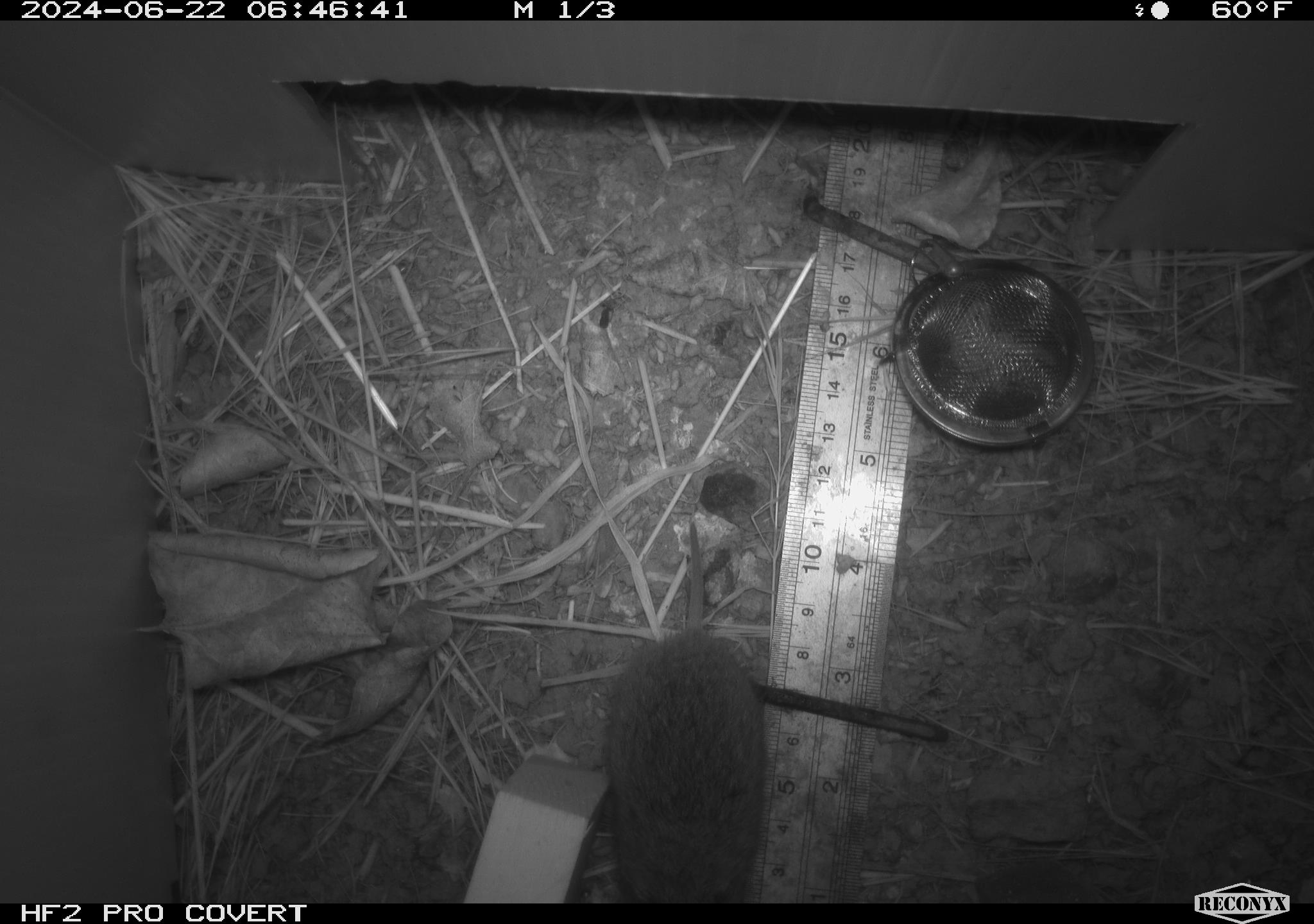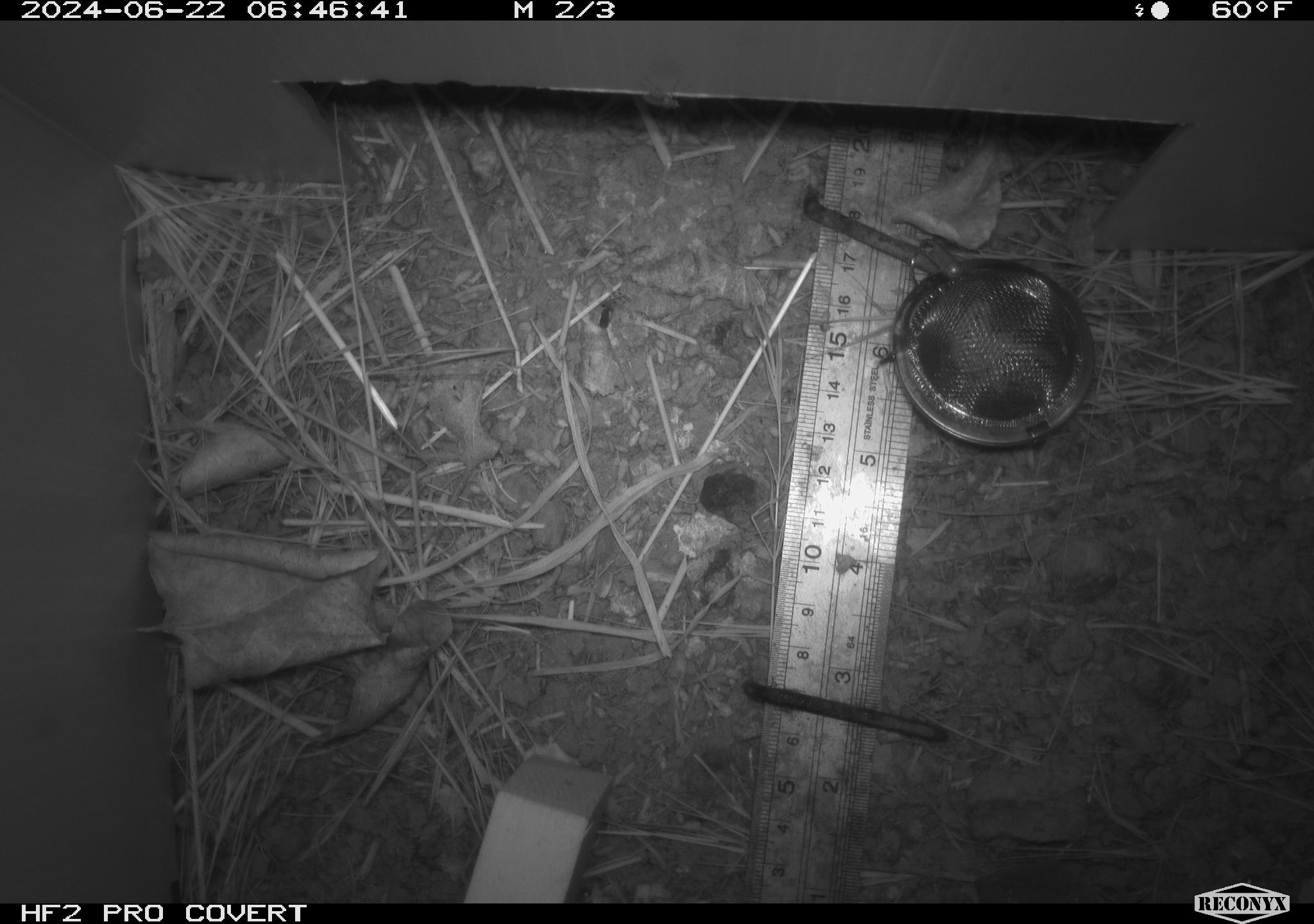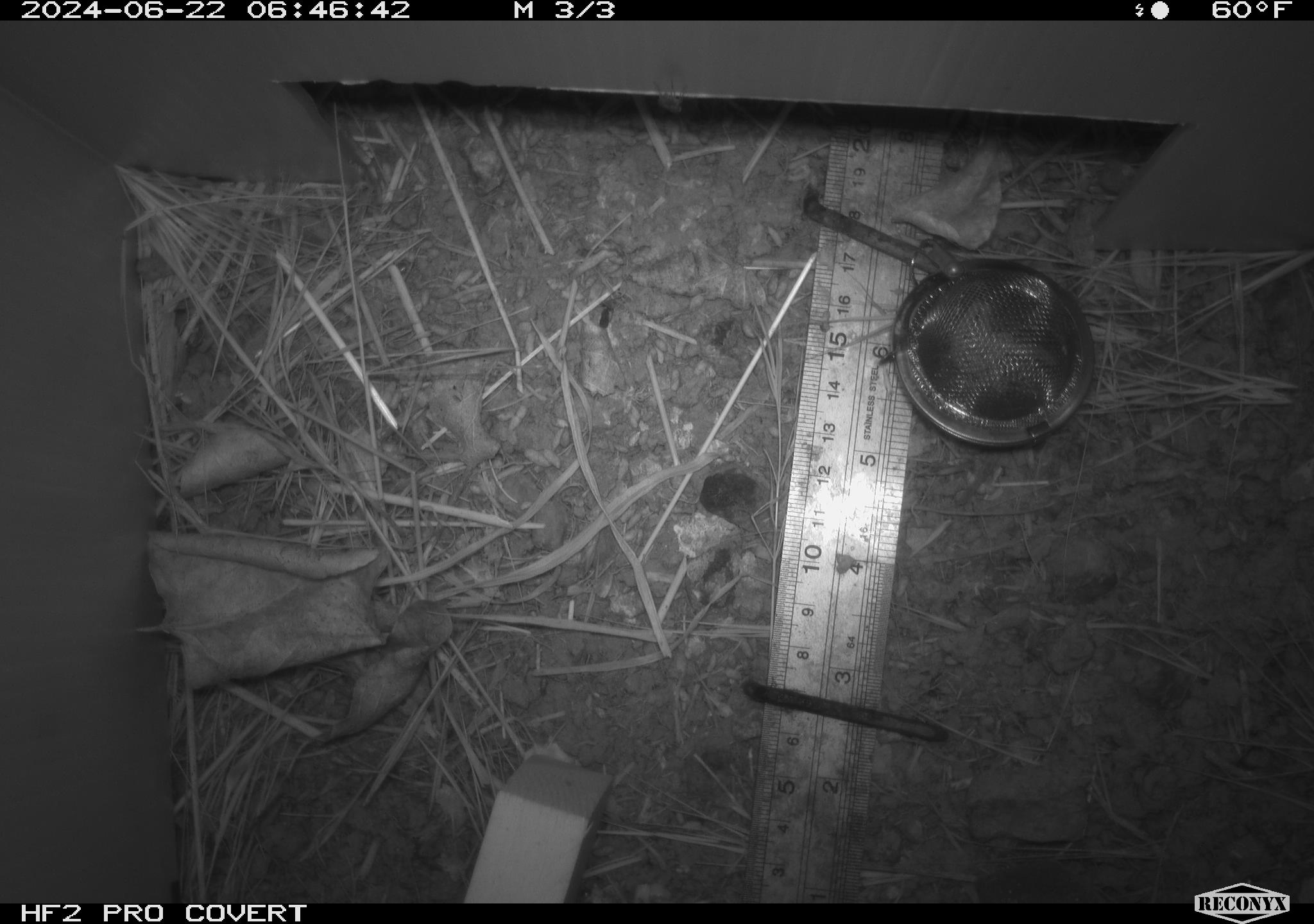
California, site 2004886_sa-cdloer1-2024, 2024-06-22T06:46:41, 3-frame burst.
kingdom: Animalia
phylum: Chordata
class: Mammalia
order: Rodentia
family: Cricetidae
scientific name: Arvicolinae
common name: voles, lemmings, and muskrats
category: arvicolinae subfamily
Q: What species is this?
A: Arvicolinae subfamily (voles, lemmings, and muskrats) (Arvicolinae).